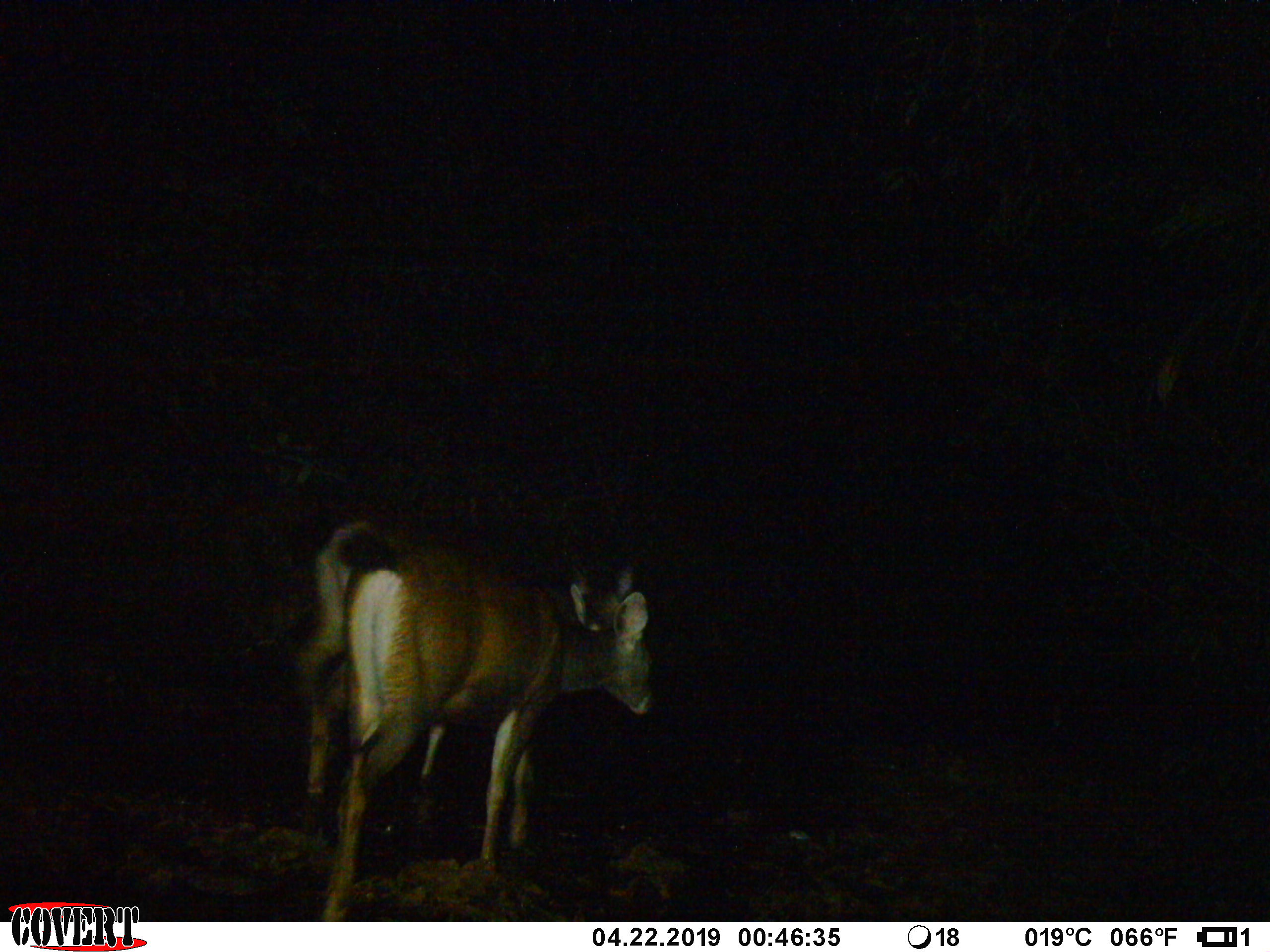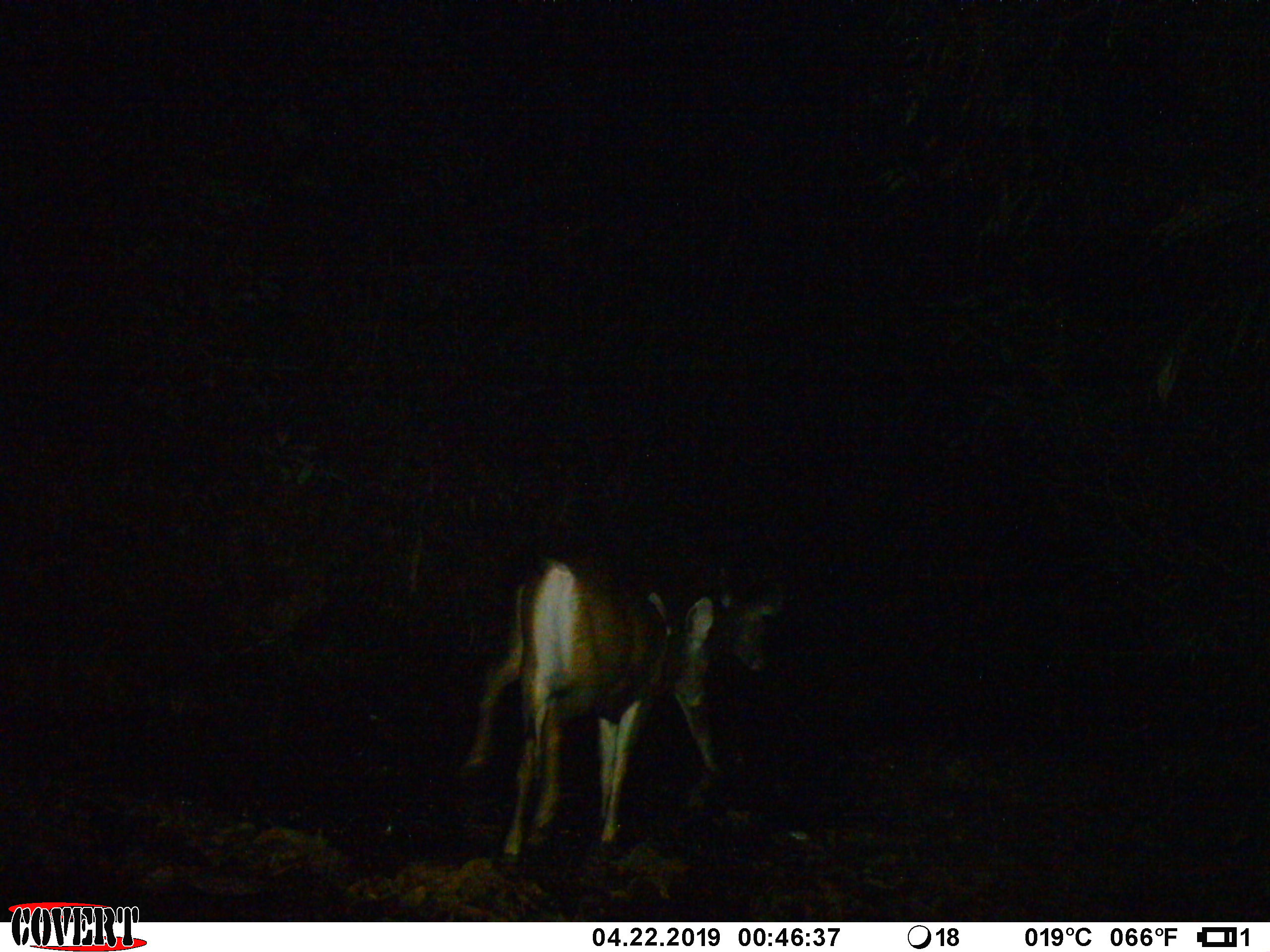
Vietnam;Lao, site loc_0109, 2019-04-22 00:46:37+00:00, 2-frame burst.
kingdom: Animalia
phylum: Chordata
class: Mammalia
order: Artiodactyla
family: Cervidae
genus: Rusa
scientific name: Rusa unicolor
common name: sambar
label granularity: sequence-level